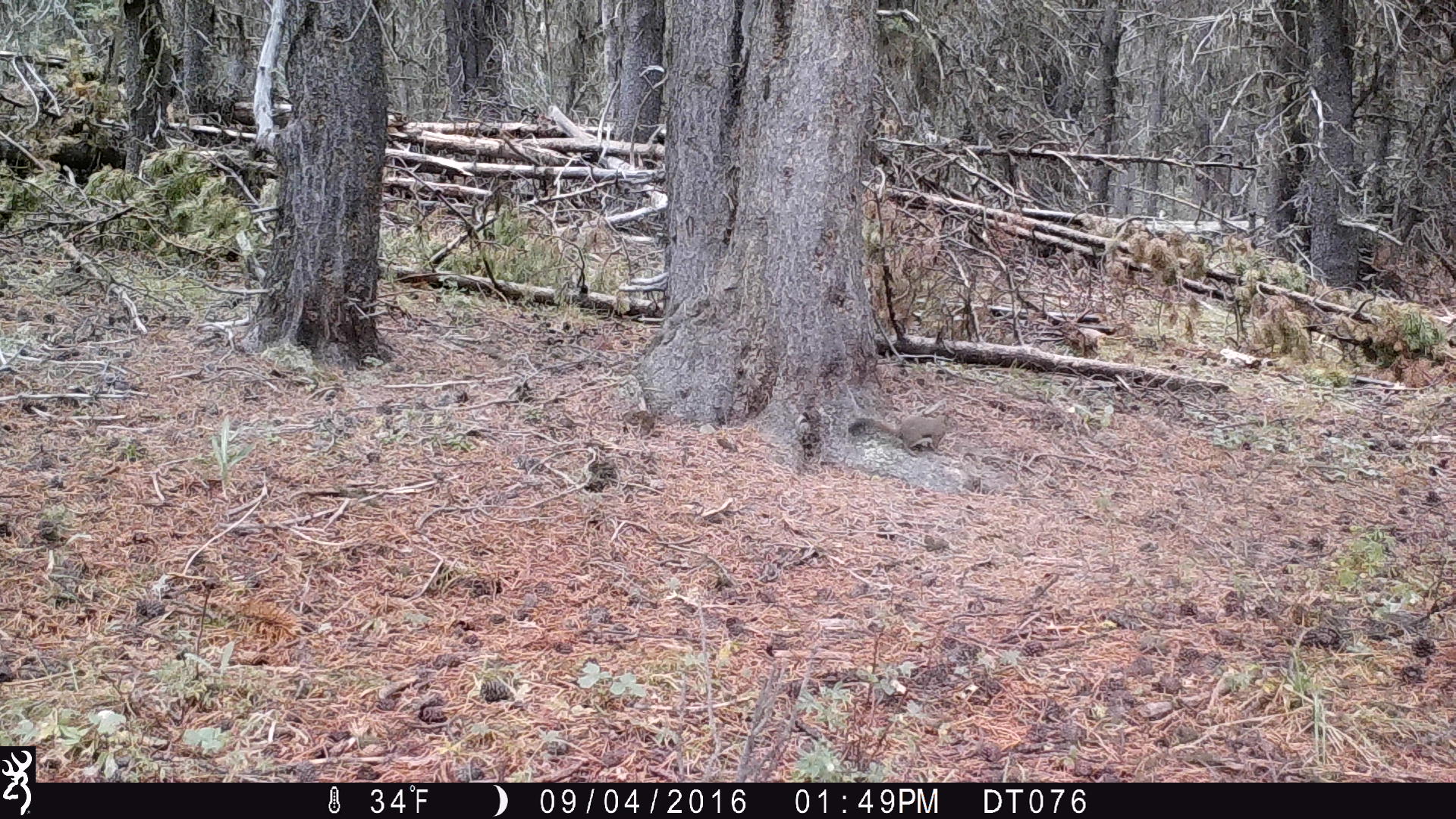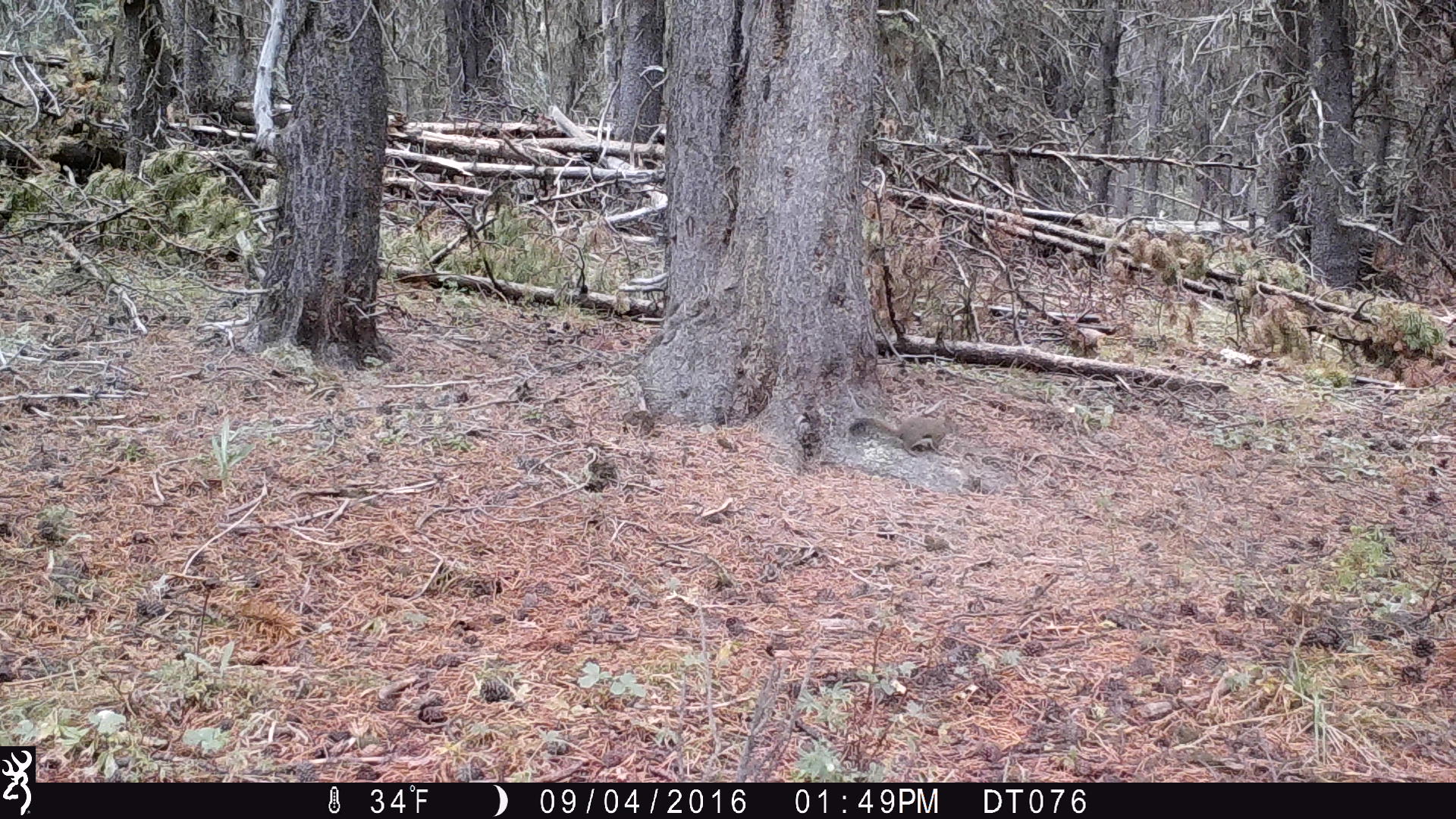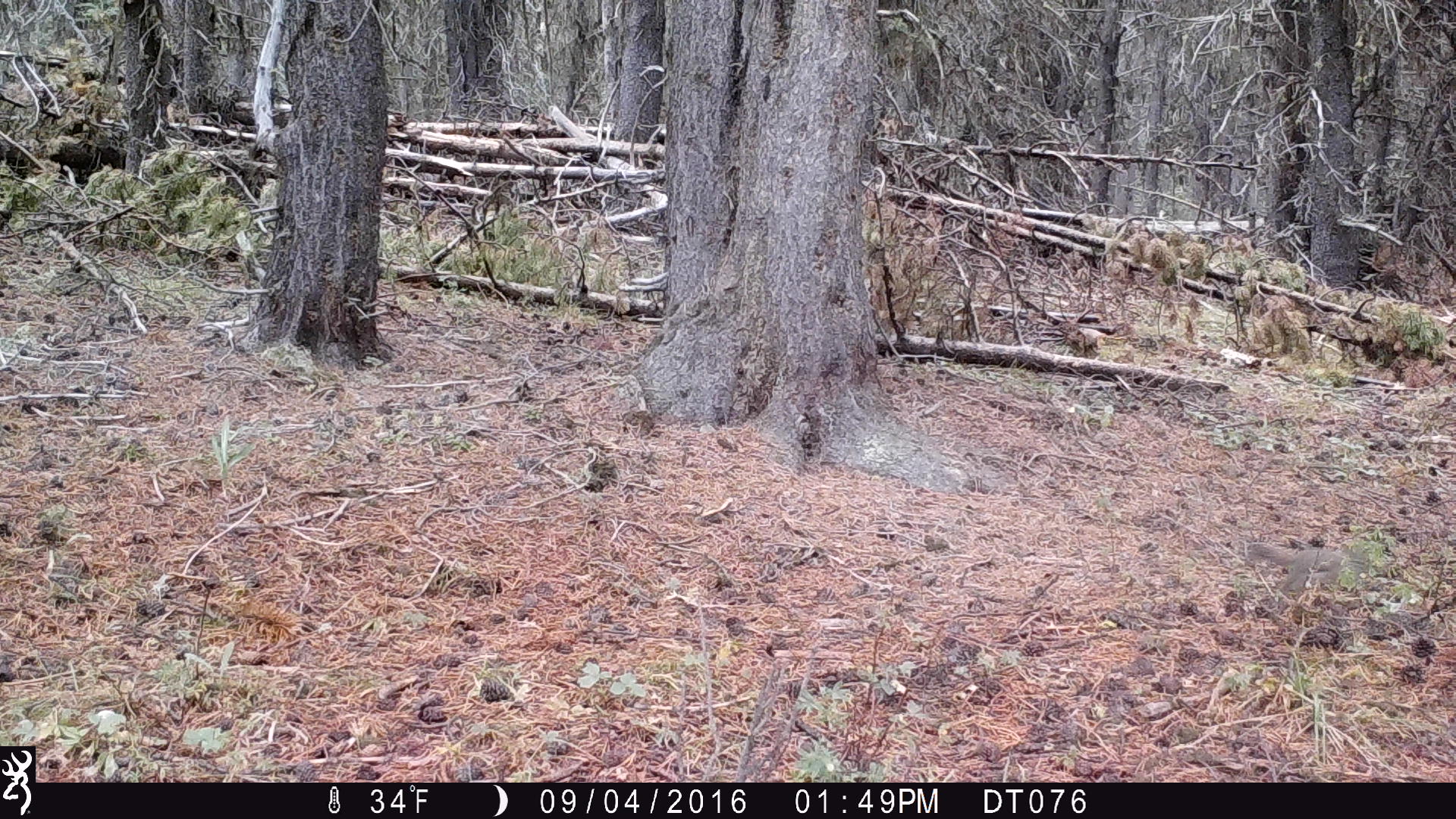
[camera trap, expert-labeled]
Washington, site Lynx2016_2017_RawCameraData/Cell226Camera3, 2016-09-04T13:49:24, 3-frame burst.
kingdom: Animalia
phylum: Chordata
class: Mammalia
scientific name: Mammalia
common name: small mammal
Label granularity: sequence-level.